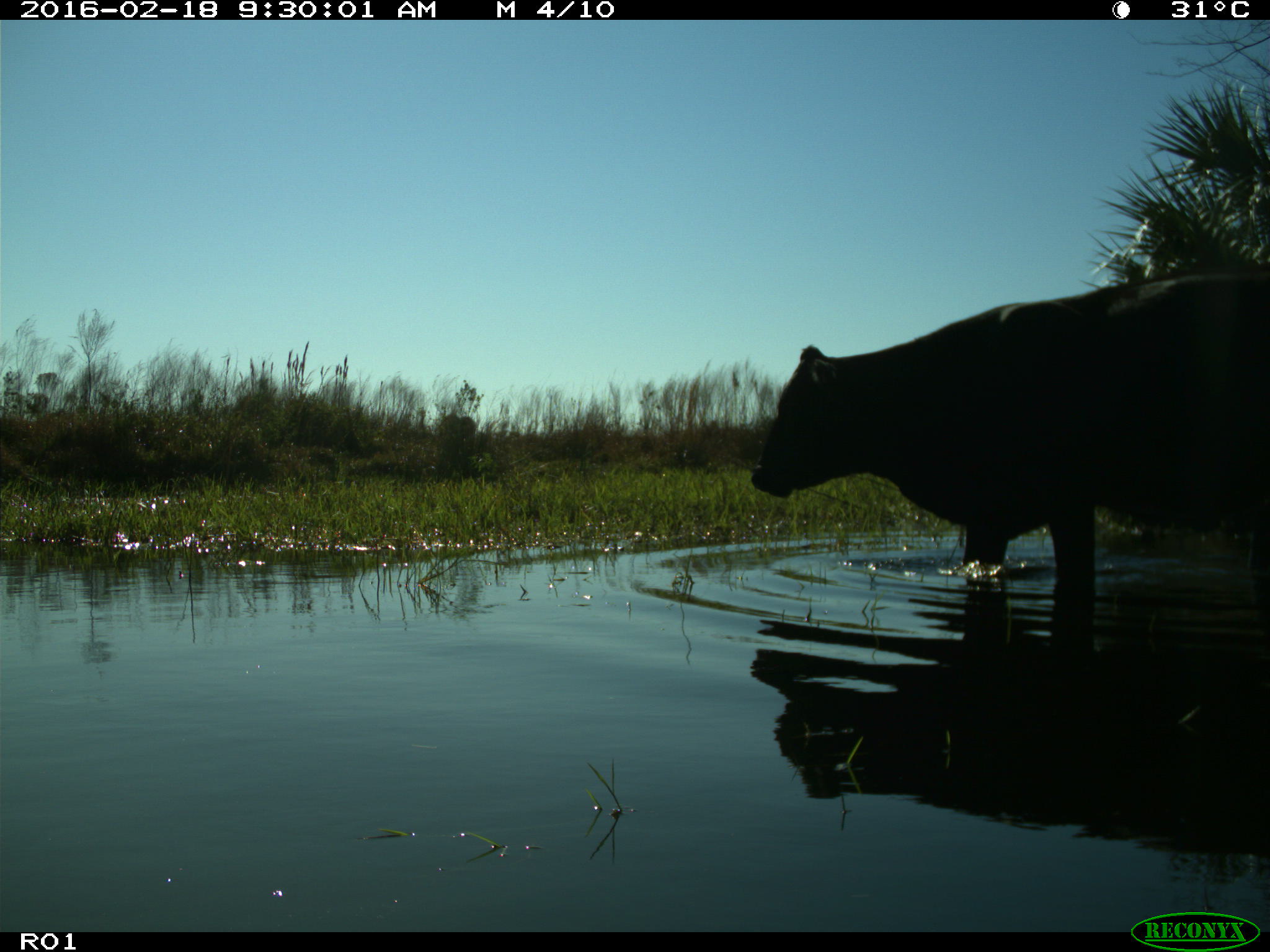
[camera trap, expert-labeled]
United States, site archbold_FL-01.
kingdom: Animalia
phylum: Chordata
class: Mammalia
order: Artiodactyla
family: Bovidae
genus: Bos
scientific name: Bos taurus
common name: domestic cow